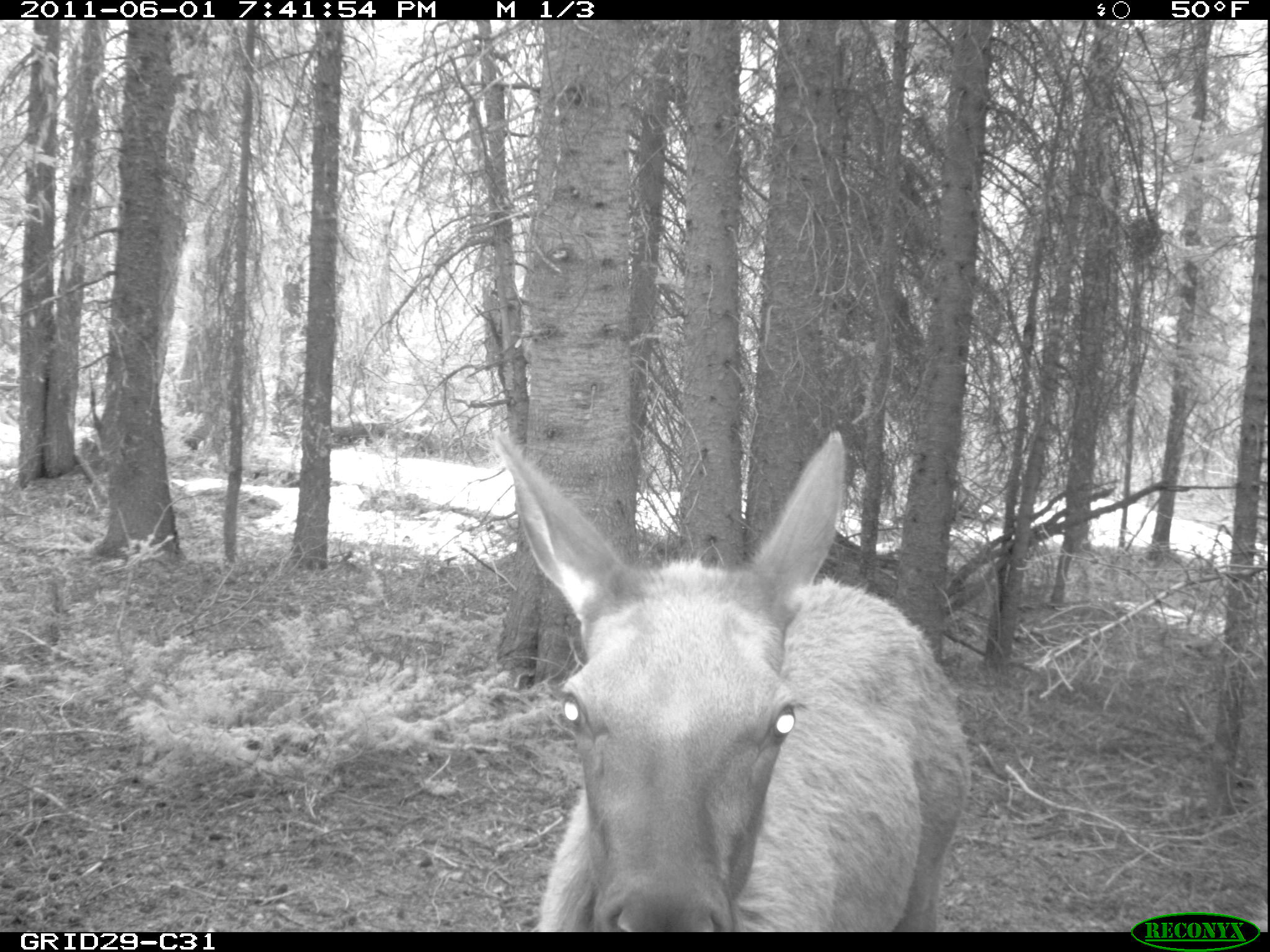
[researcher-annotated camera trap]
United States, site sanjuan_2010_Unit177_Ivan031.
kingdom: Animalia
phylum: Chordata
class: Mammalia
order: Artiodactyla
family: Cervidae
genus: Cervus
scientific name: Cervus elaphus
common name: red deer